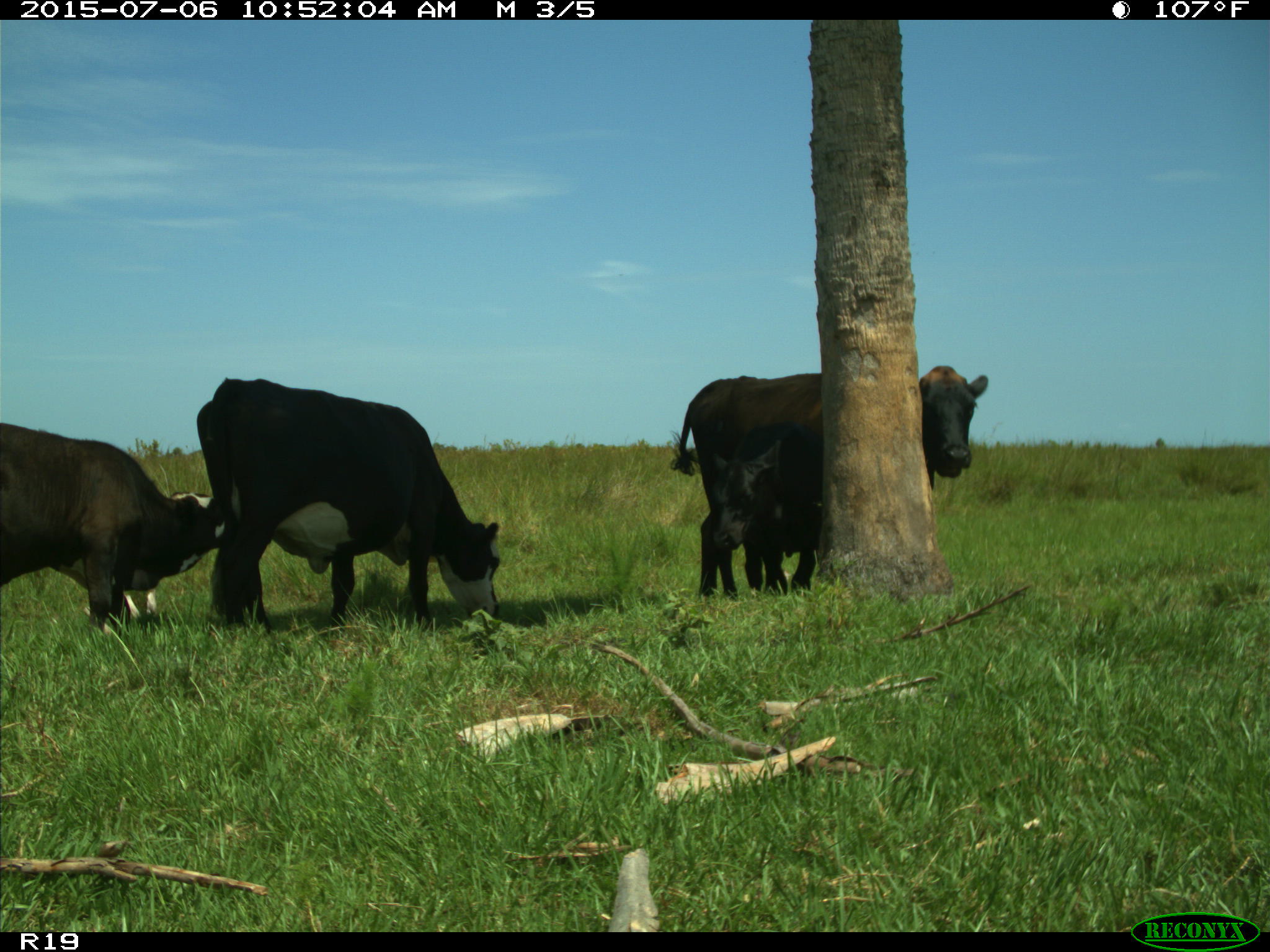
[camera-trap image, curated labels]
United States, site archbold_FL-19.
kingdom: Animalia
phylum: Chordata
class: Mammalia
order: Artiodactyla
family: Bovidae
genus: Bos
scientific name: Bos taurus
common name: domestic cow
Bos taurus (domestic cow).